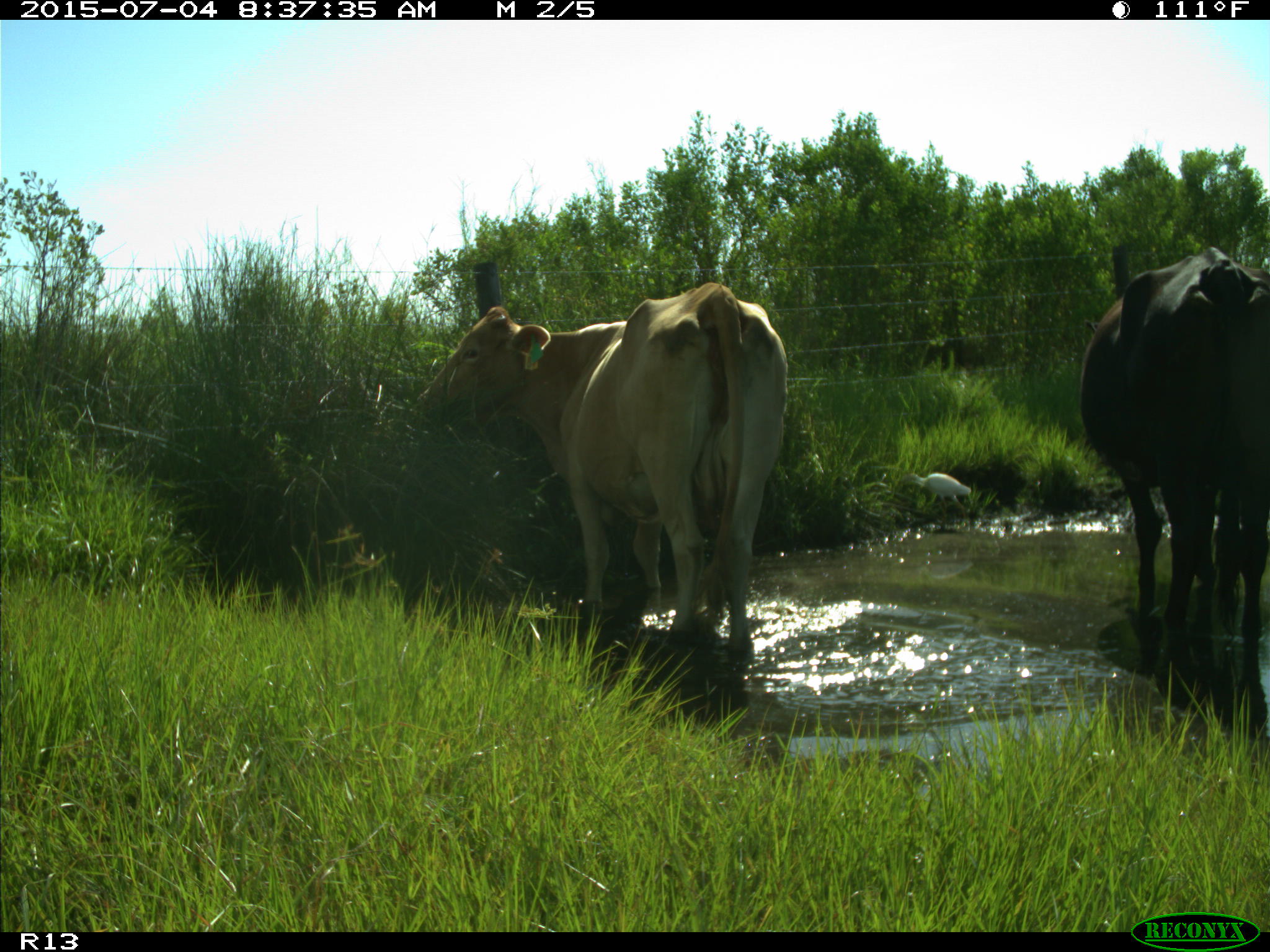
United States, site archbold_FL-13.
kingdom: Animalia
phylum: Chordata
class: Mammalia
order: Artiodactyla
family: Bovidae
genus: Bos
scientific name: Bos taurus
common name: domestic cow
Bos taurus (domestic cow).